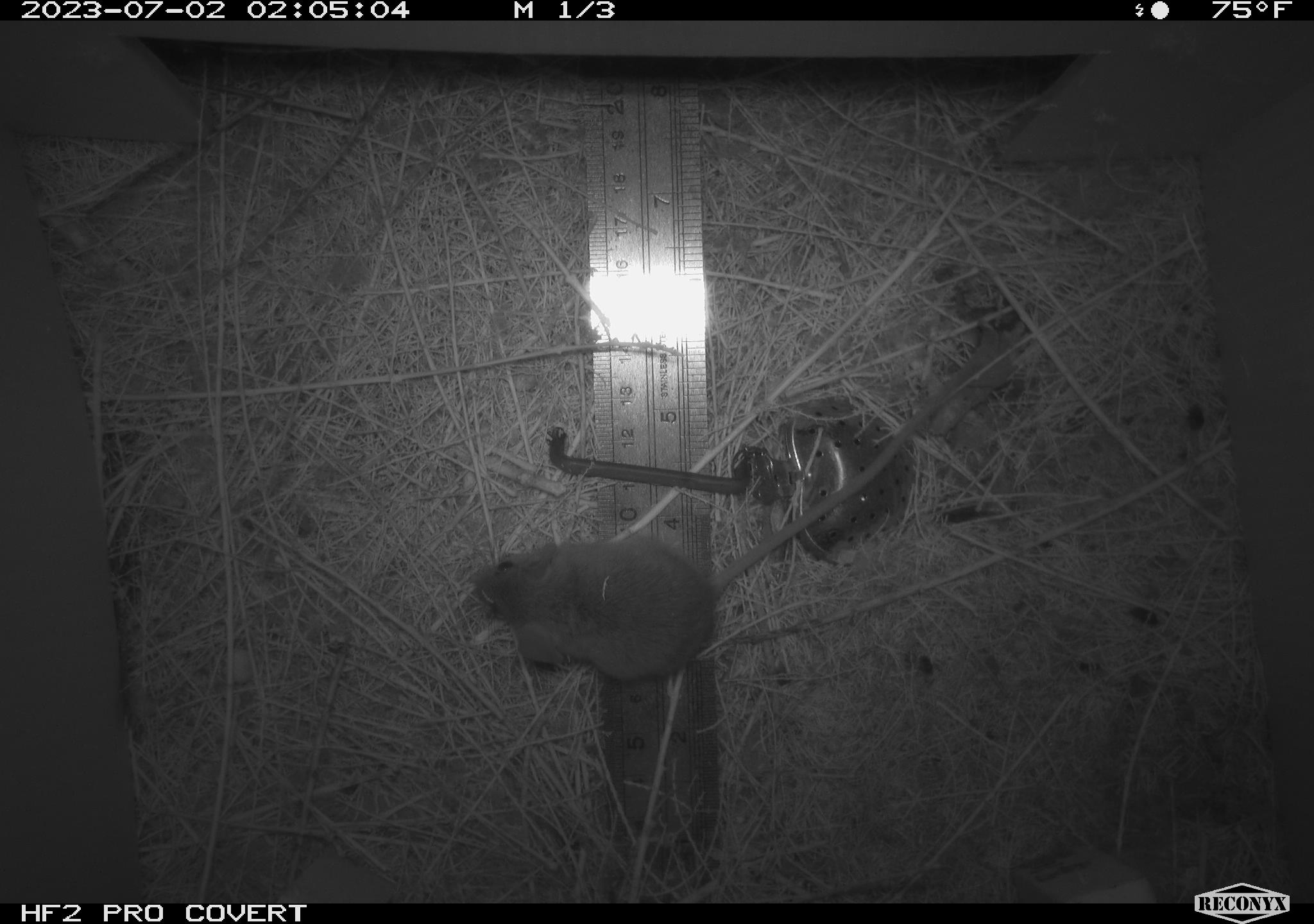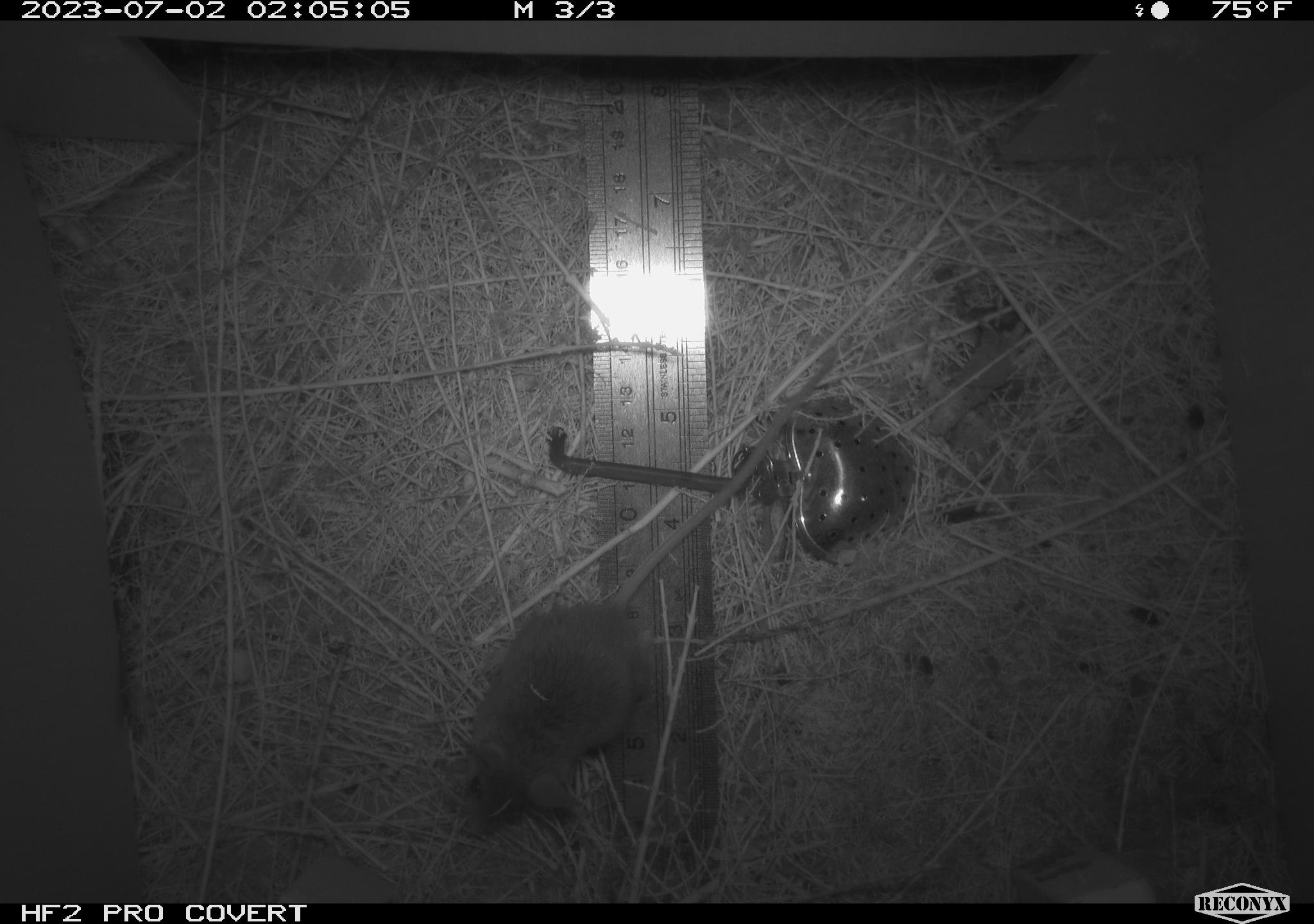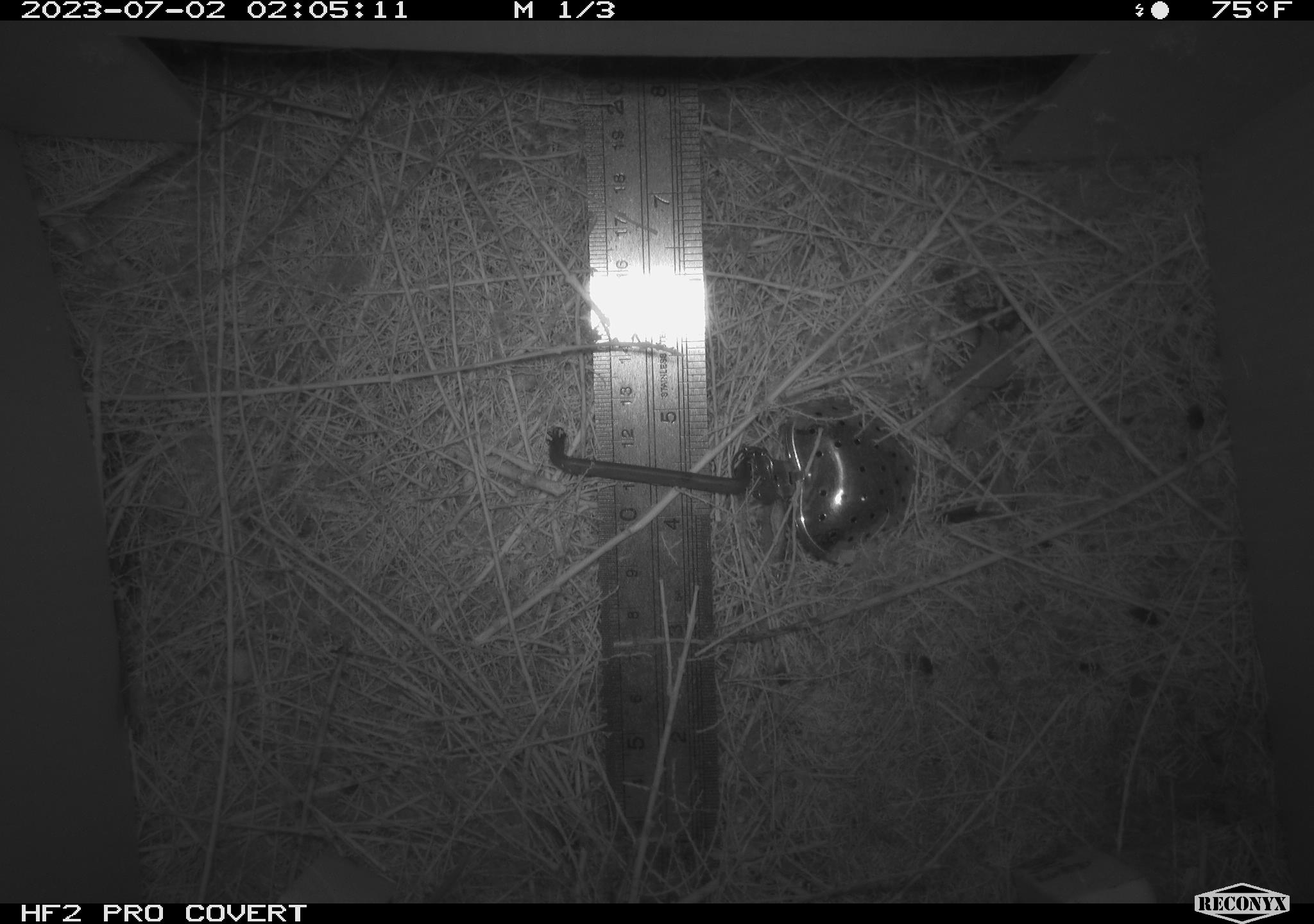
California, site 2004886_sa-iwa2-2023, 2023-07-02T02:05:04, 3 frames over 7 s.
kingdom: Animalia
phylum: Chordata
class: Mammalia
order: Rodentia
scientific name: Rodentia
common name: mouse species